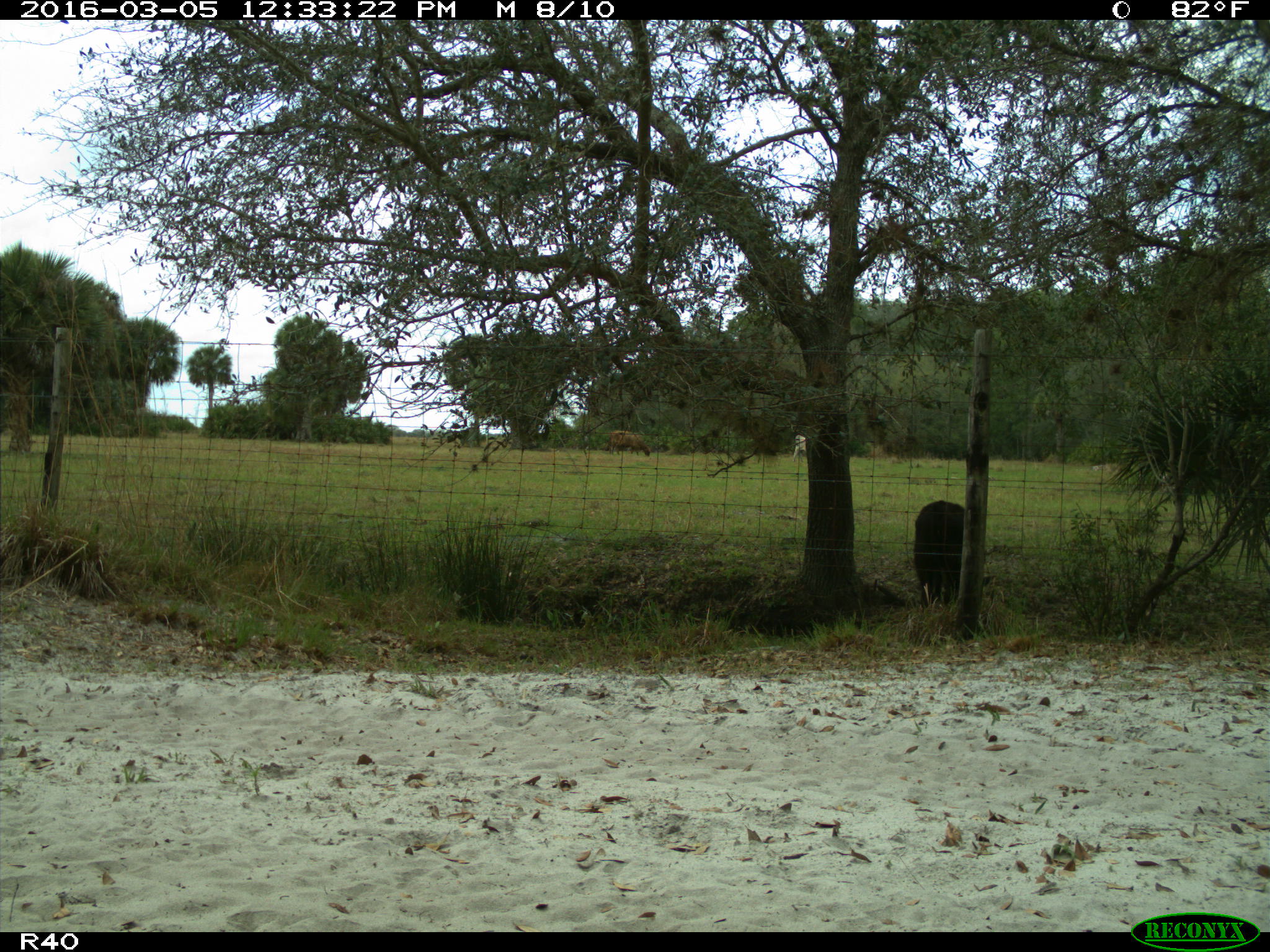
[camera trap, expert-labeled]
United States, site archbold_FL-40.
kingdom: Animalia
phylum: Chordata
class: Mammalia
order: Artiodactyla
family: Bovidae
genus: Bos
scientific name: Bos taurus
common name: domestic cow